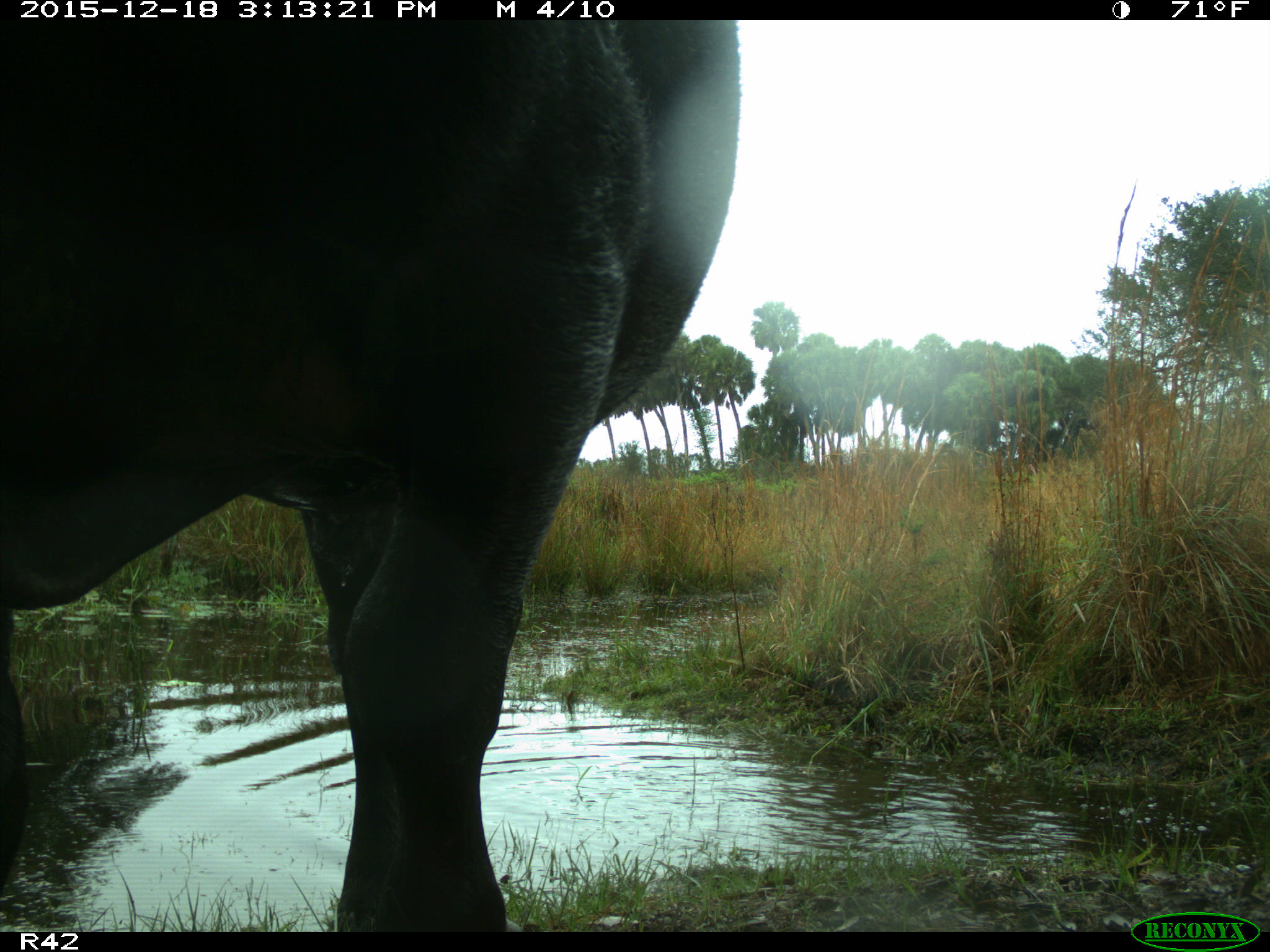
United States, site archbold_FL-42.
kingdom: Animalia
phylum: Chordata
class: Mammalia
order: Artiodactyla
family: Bovidae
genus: Bos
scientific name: Bos taurus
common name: domestic cow